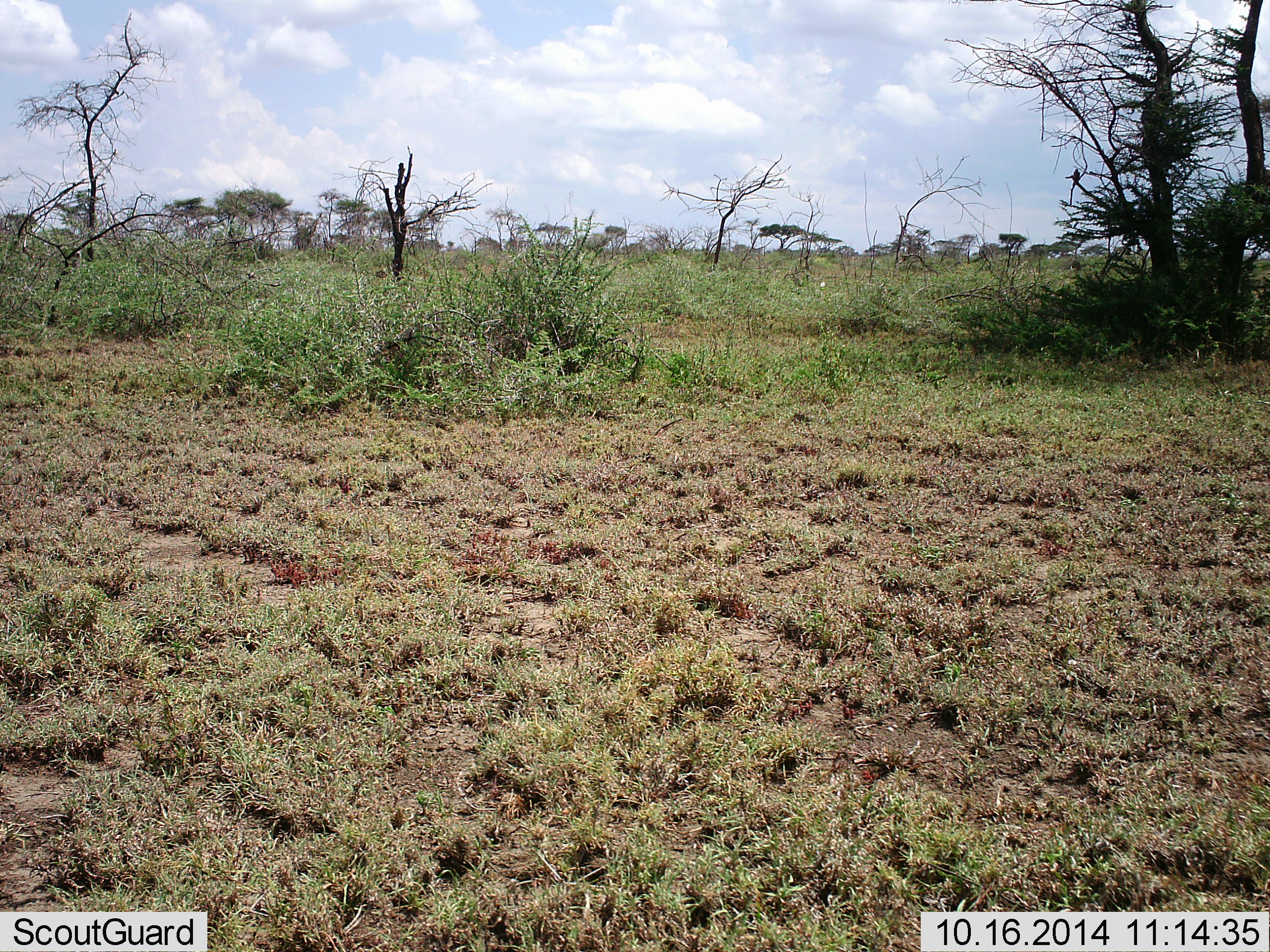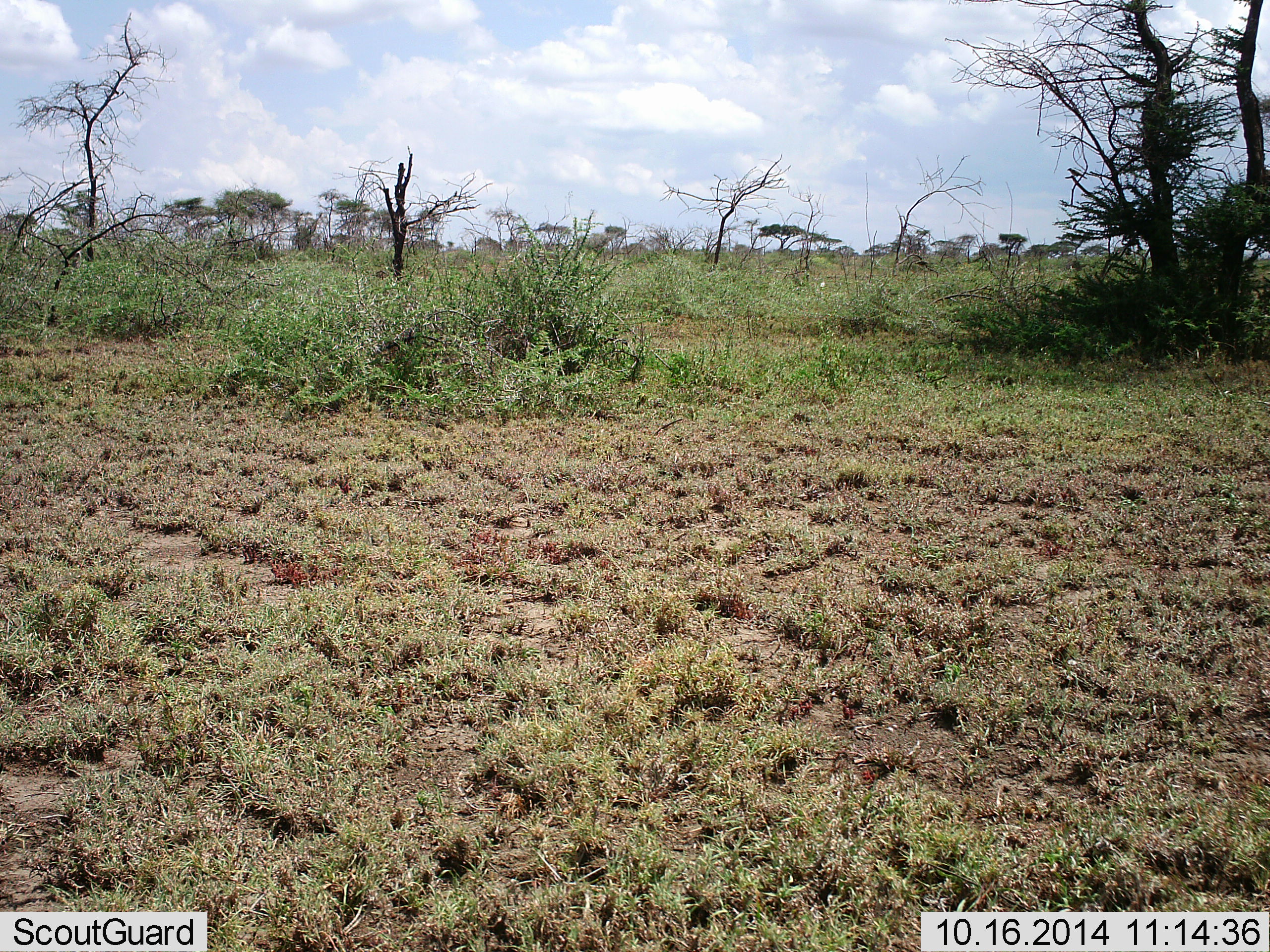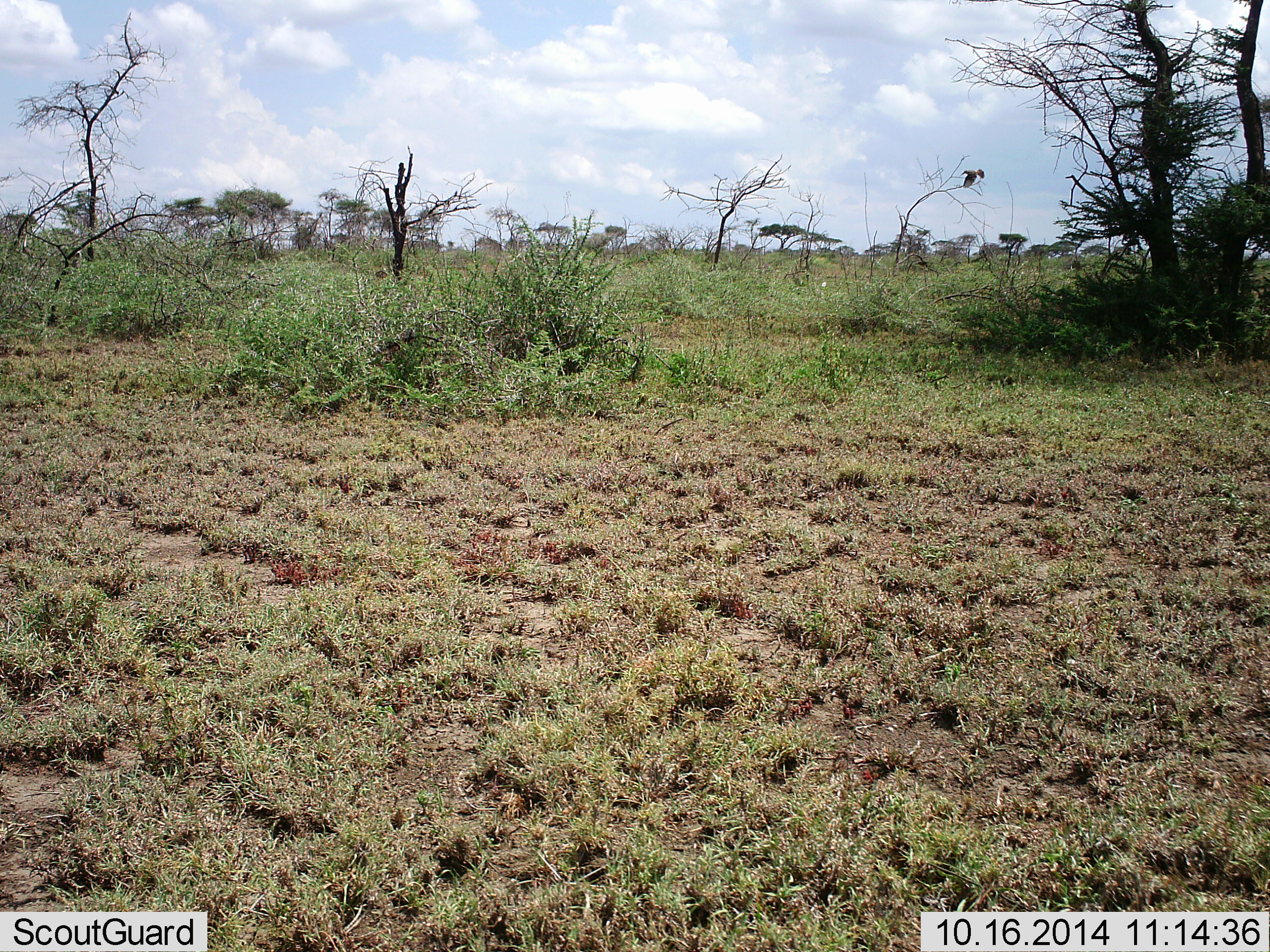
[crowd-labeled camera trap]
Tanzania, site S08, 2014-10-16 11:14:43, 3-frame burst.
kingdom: Animalia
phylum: Chordata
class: Aves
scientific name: Aves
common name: bird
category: otherbird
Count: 1.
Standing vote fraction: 0%.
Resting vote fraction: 10%.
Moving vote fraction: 90%.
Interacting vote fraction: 0%.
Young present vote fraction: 0%.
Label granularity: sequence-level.